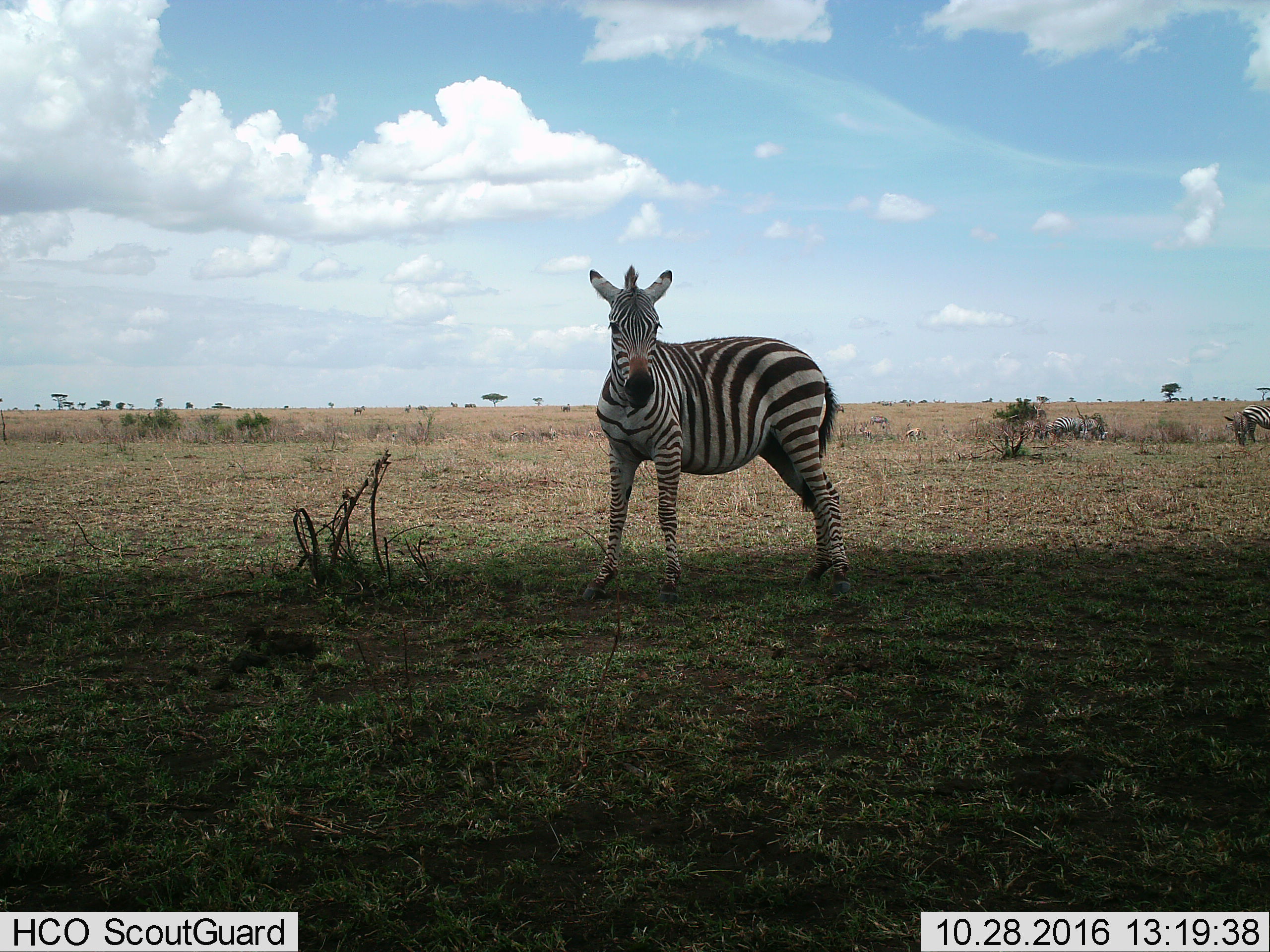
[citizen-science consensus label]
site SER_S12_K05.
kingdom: Animalia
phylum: Chordata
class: Mammalia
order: Perissodactyla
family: Equidae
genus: Equus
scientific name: Equus quagga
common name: plains zebra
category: zebraplains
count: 11-50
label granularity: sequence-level